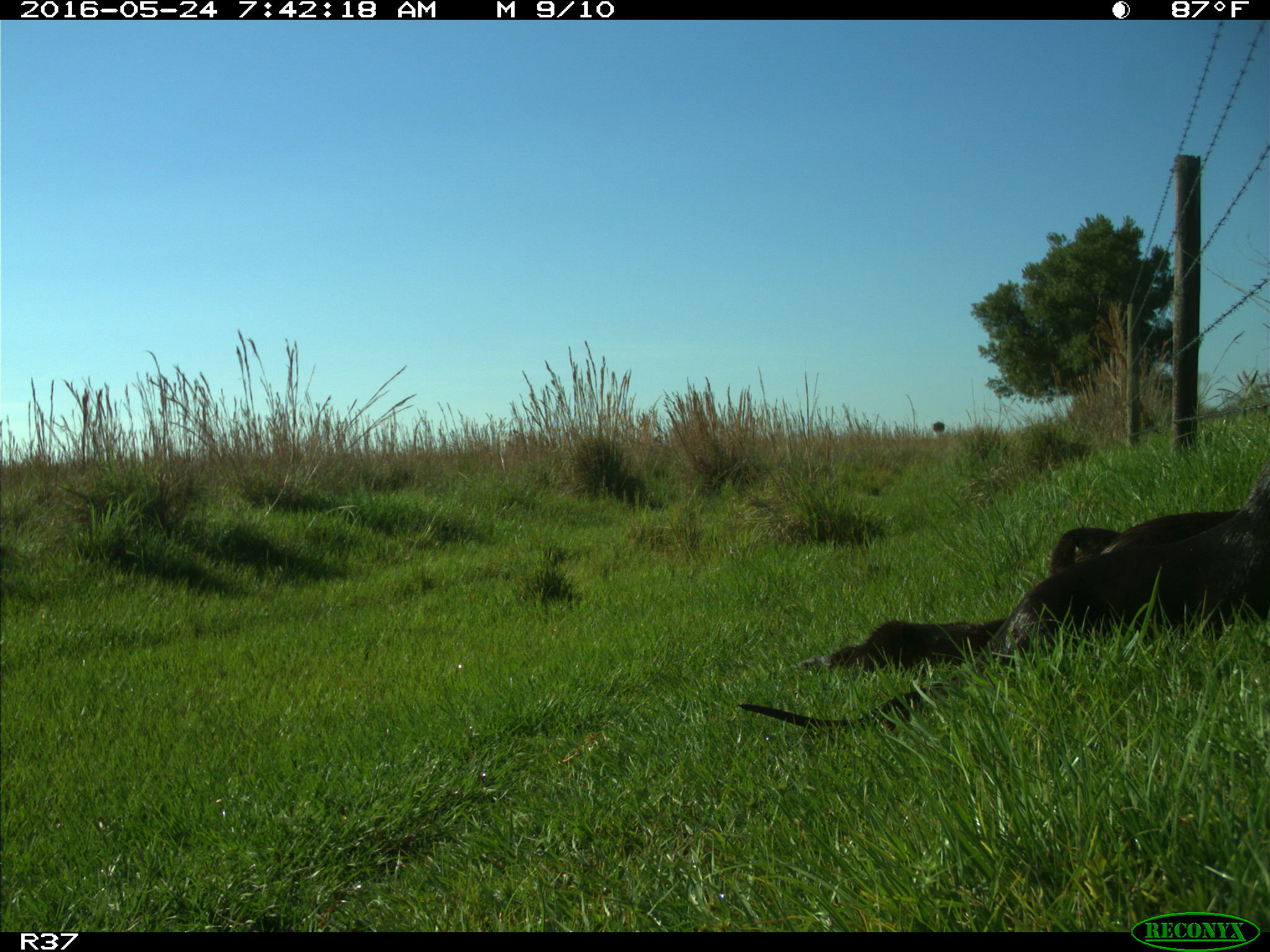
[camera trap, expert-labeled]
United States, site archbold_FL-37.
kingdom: Animalia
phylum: Chordata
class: Mammalia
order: Carnivora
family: Mustelidae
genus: Lontra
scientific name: Lontra canadensis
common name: north american river otter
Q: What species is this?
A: Lontra canadensis (north american river otter).